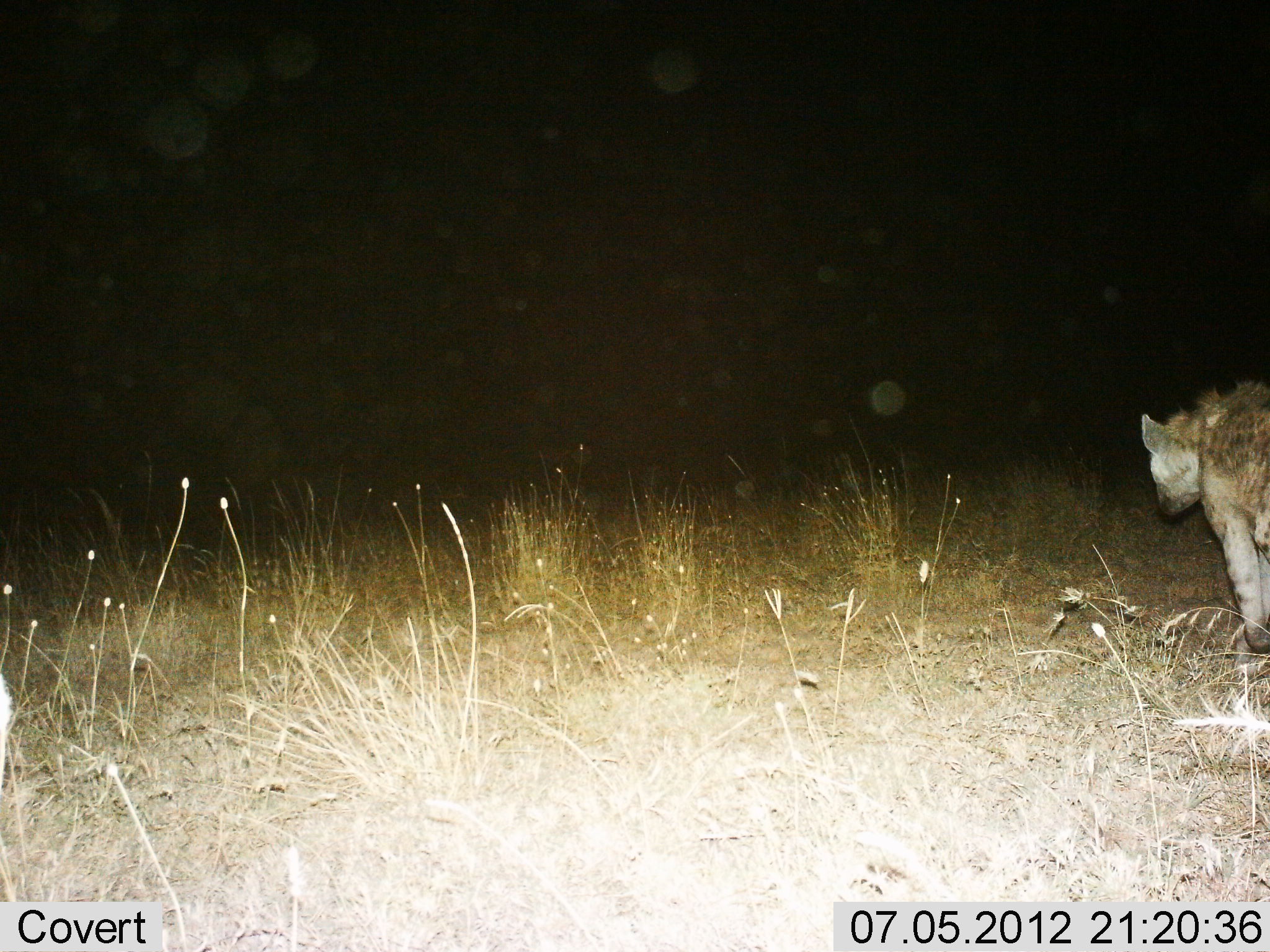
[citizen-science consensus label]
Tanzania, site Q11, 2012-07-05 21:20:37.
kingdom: Animalia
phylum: Chordata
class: Mammalia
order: Carnivora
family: Hyaenidae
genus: Crocuta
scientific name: Crocuta crocuta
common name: spotted hyena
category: hyenaspotted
Hyenaspotted (spotted hyena) (Crocuta crocuta), count 1. Behavior (volunteer vote fractions): standing 9%, resting 0%, moving 91%, interacting 0%. Young present (vote fraction): 0%. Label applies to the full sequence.